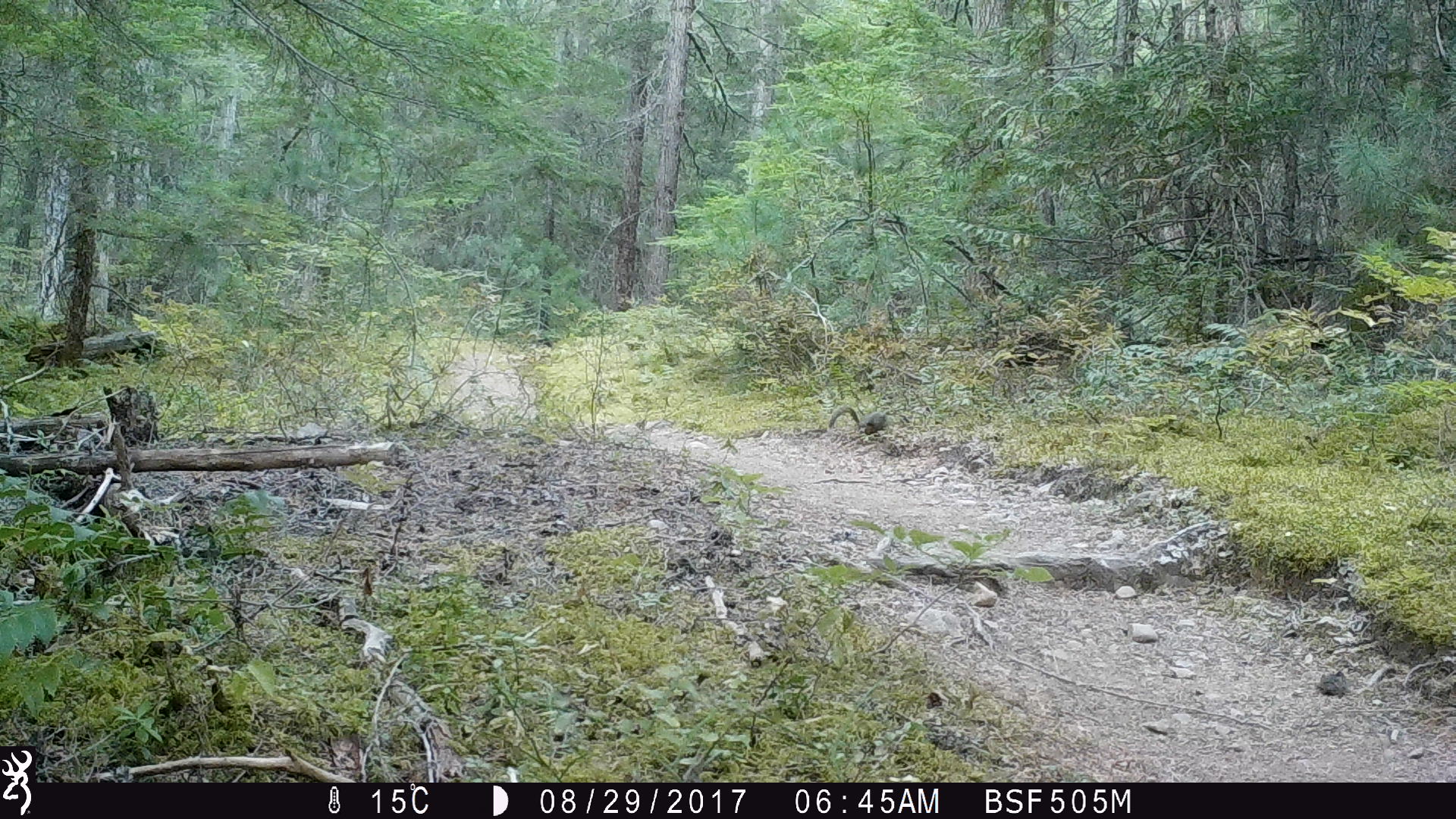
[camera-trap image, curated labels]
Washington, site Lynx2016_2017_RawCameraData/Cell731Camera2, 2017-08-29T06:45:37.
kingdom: Animalia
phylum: Chordata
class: Mammalia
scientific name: Mammalia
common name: small mammal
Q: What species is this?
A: Small mammal (Mammalia).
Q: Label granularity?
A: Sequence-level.